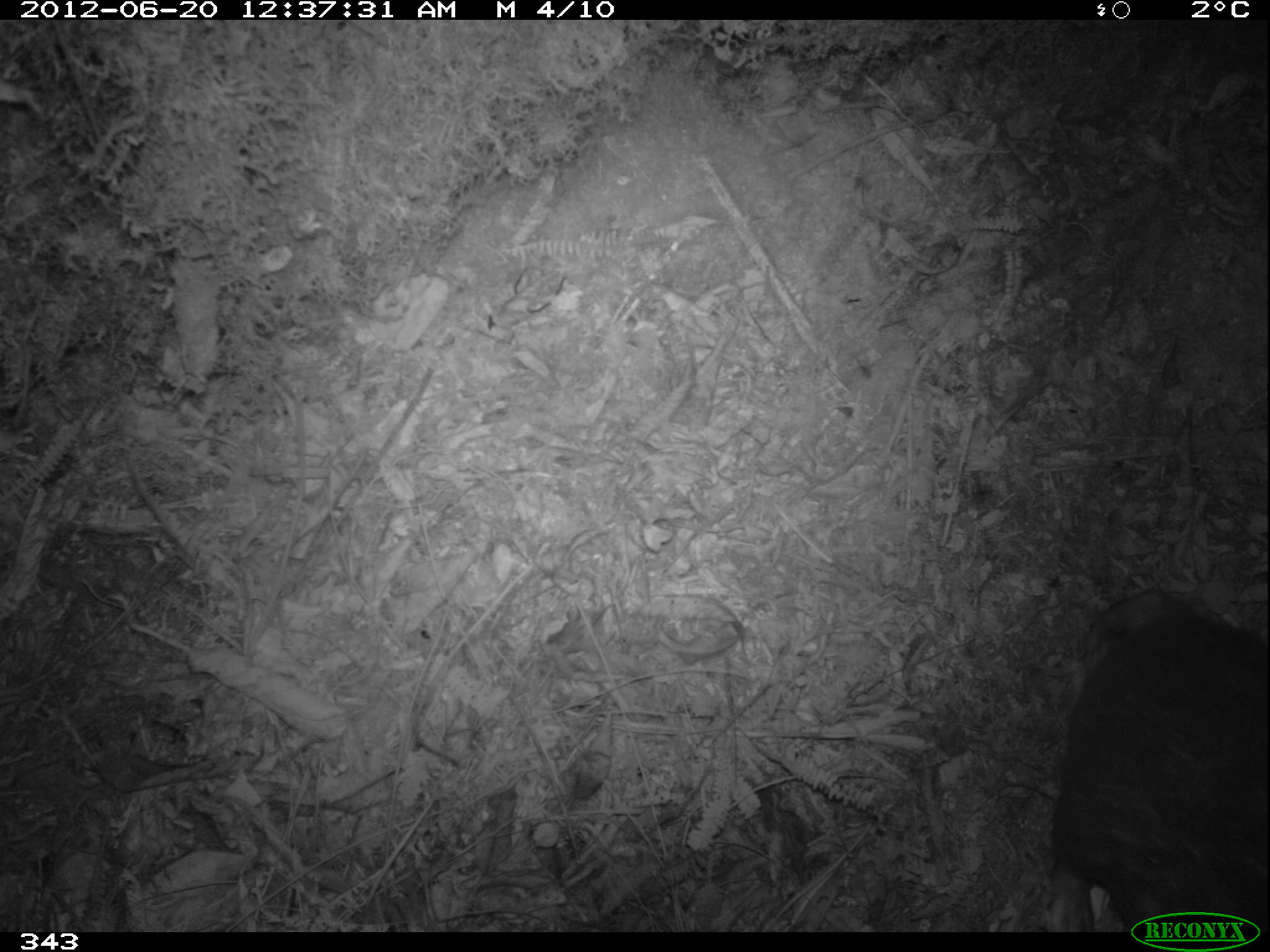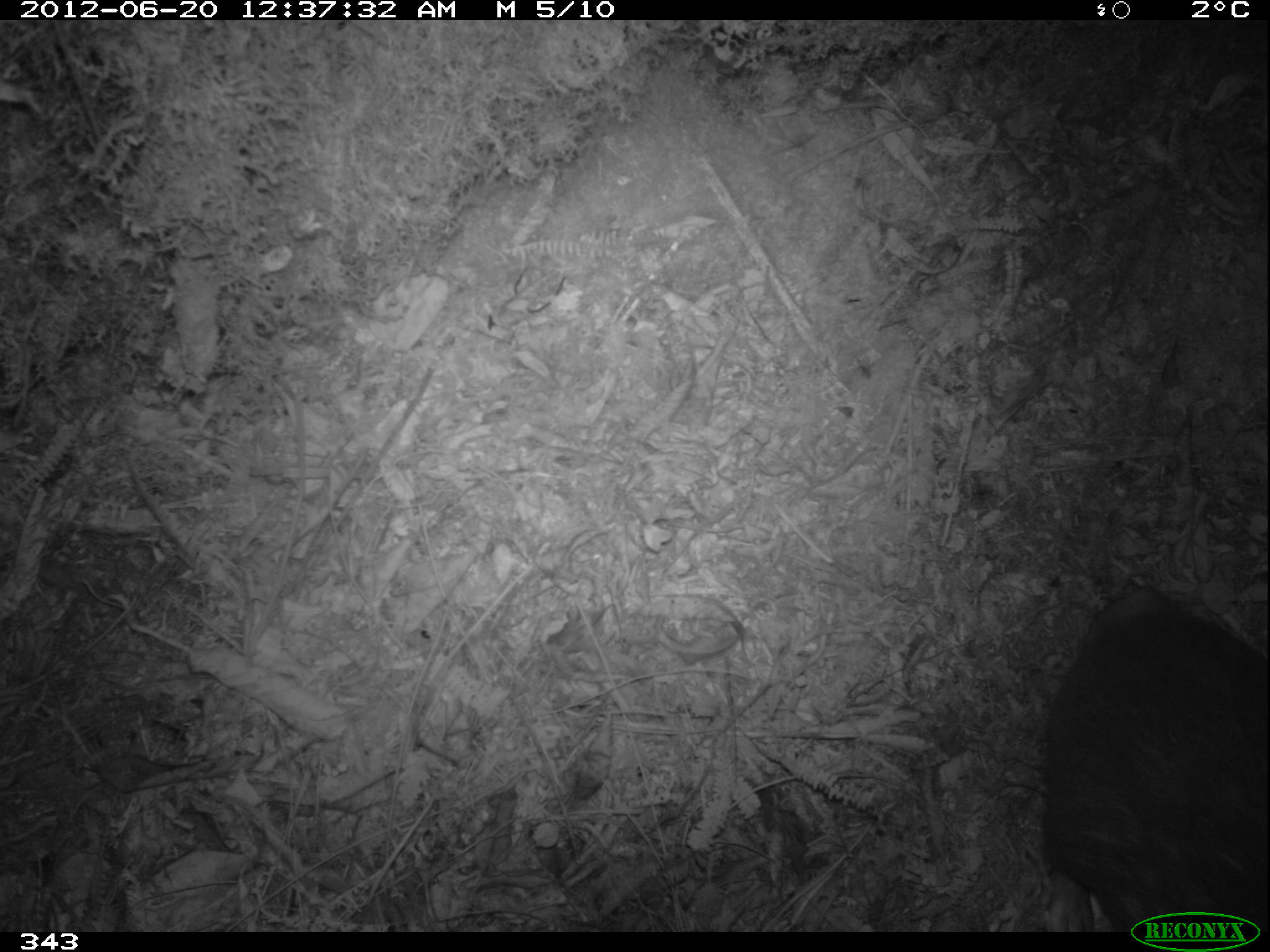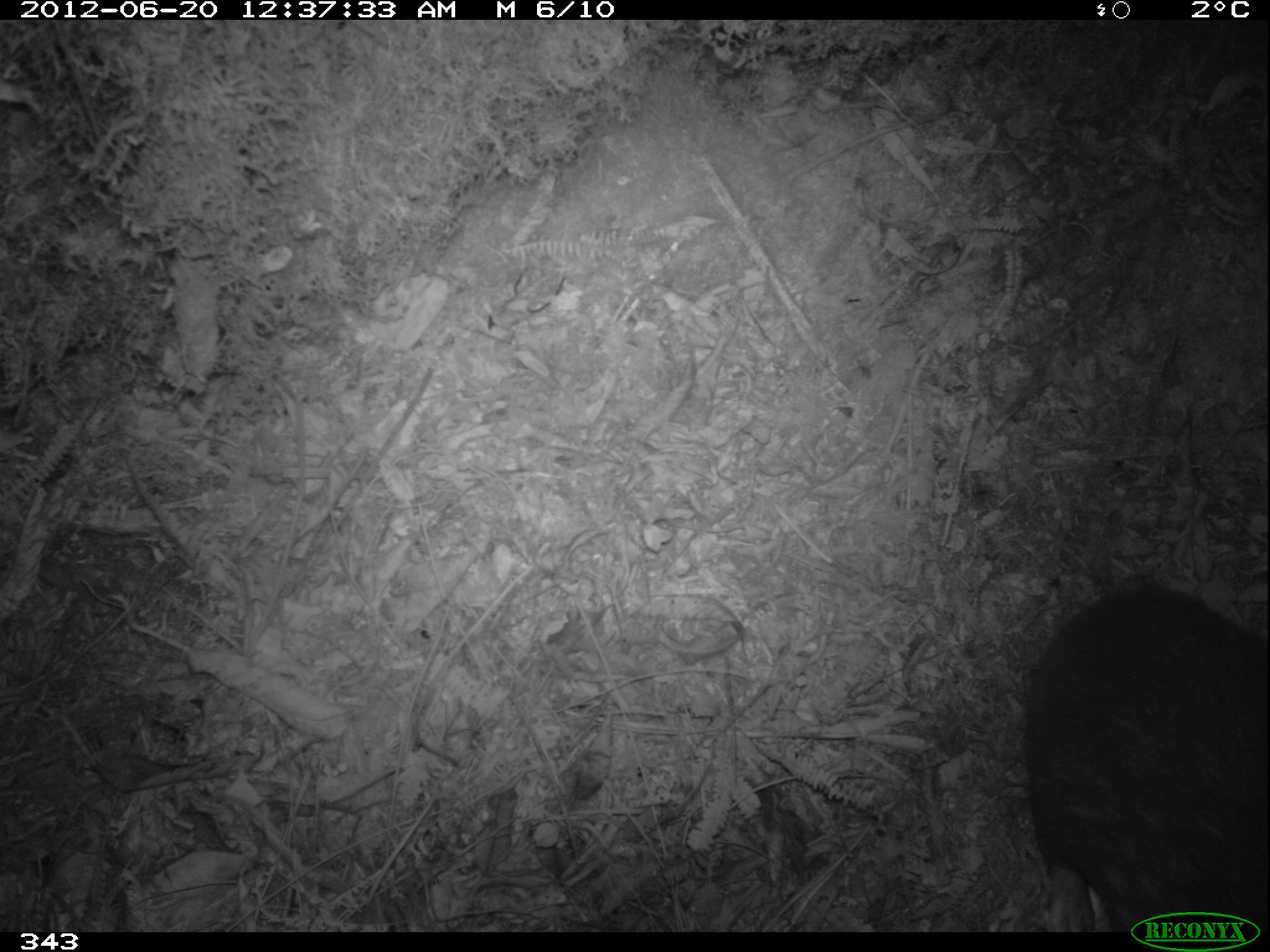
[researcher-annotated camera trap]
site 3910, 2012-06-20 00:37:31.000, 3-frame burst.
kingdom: Animalia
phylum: Chordata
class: Mammalia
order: Rodentia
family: Cuniculidae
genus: Cuniculus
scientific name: Cuniculus taczanowskii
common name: mountain paca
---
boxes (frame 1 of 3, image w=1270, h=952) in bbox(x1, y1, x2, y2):
cuniculus taczanowskii: bbox(1050, 585, 1268, 931)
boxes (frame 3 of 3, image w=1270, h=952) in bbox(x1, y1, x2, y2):
cuniculus taczanowskii: bbox(1019, 587, 1268, 932)